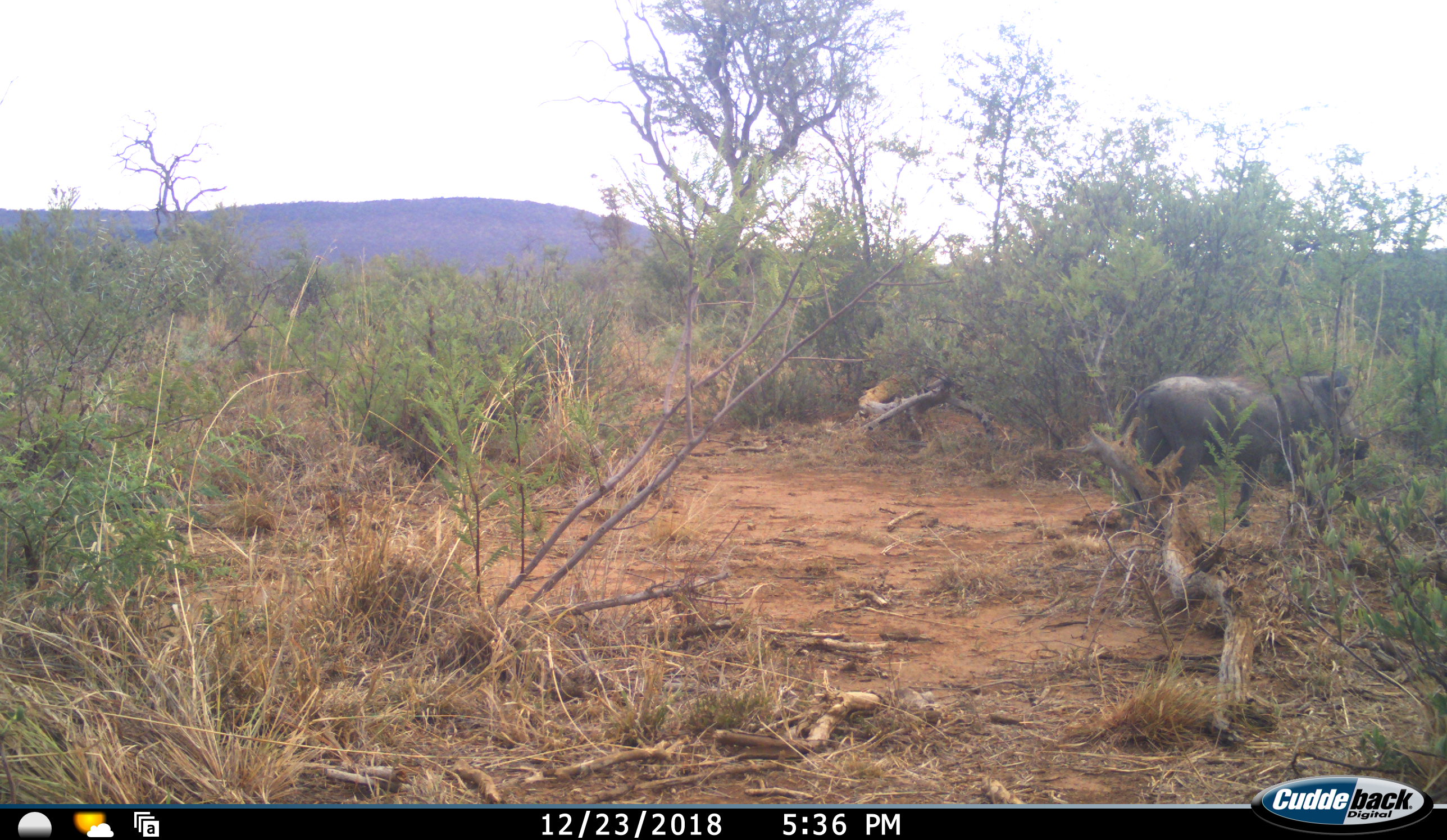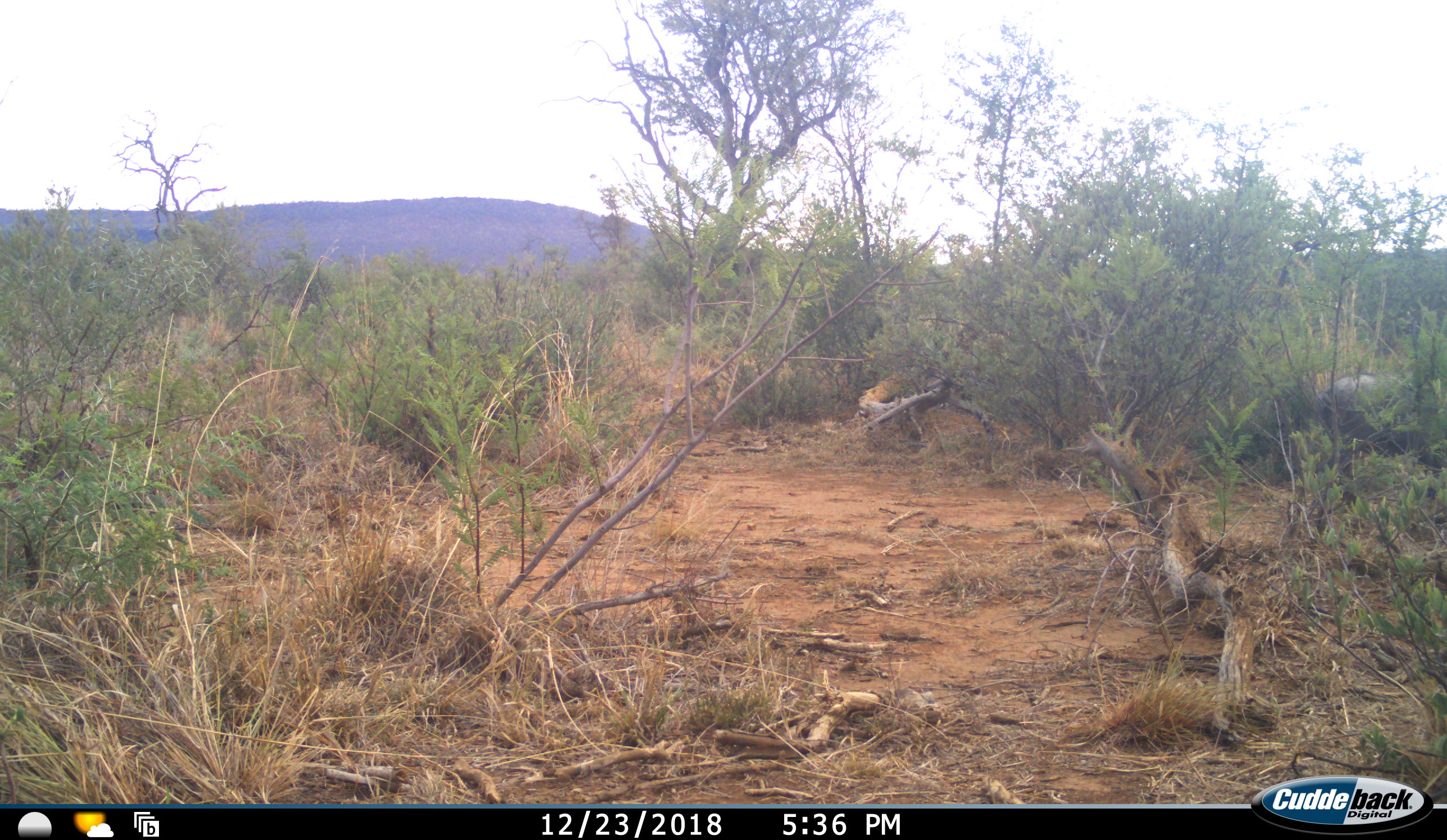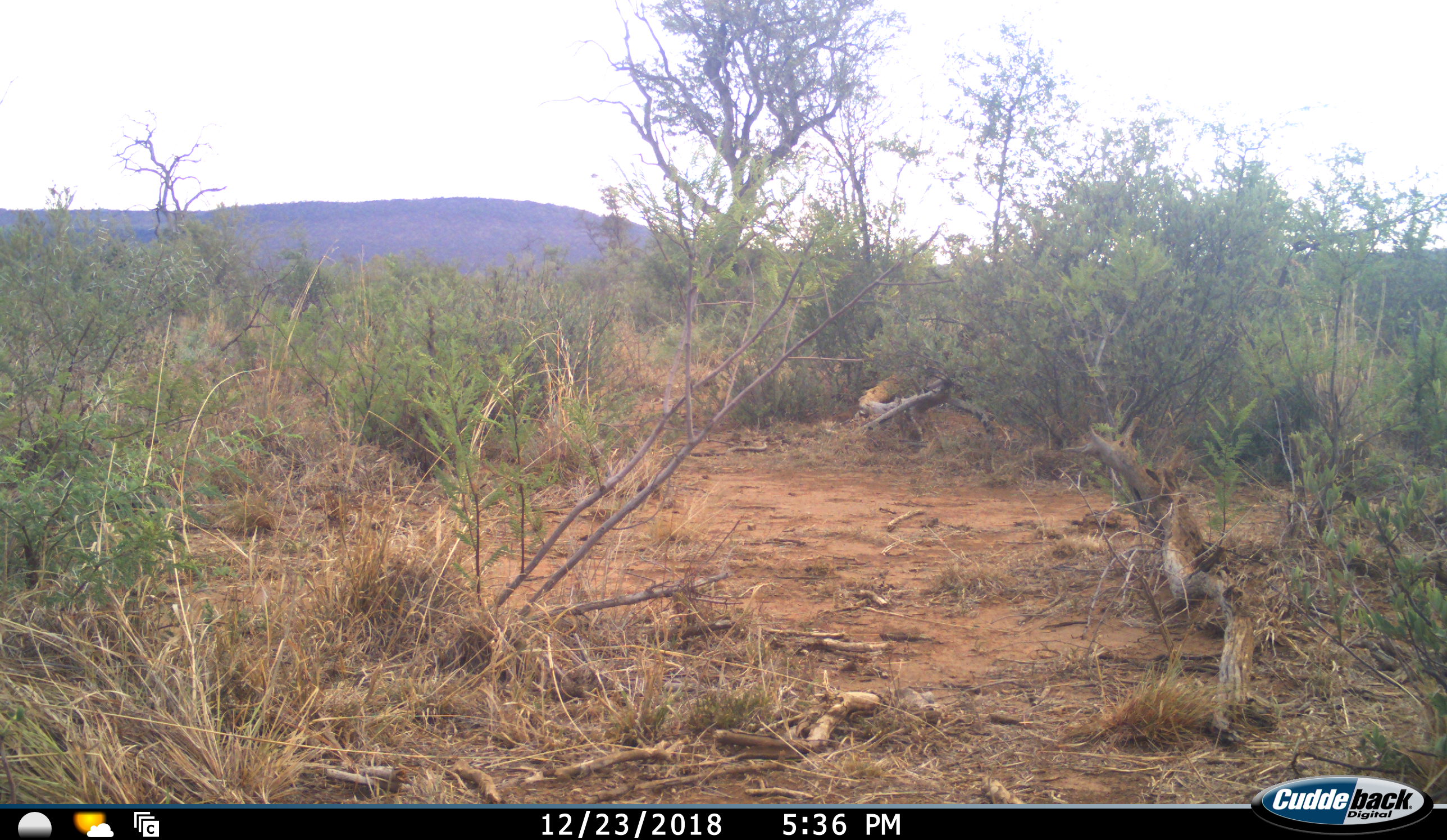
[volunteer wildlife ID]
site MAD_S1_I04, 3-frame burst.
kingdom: Animalia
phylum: Chordata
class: Mammalia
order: Artiodactyla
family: Suidae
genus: Phacochoerus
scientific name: Phacochoerus africanus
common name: warthog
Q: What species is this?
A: Warthog (Phacochoerus africanus).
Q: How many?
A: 1.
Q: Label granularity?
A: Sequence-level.